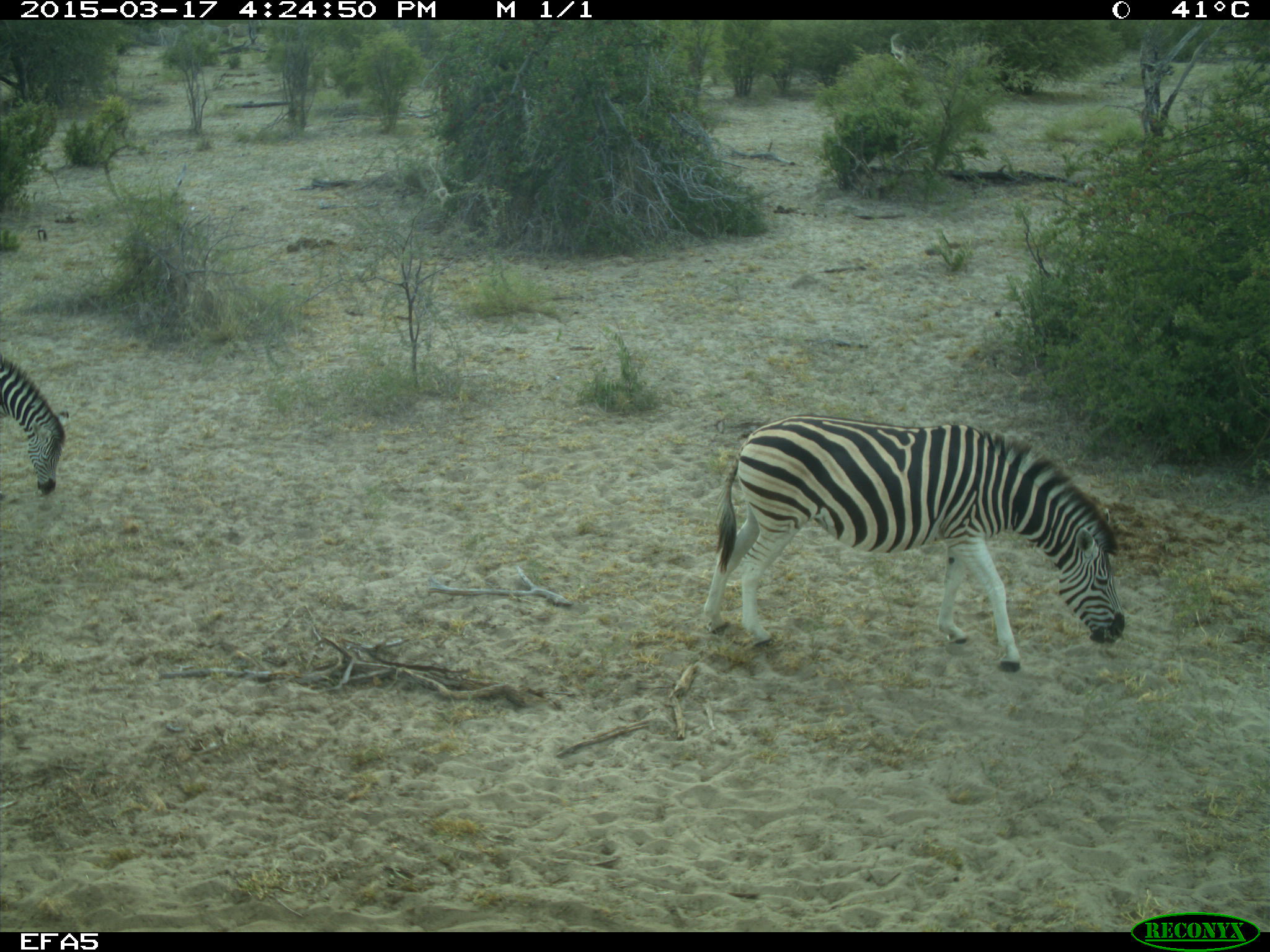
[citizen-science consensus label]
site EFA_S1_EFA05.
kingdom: Animalia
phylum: Chordata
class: Mammalia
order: Perissodactyla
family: Equidae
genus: Equus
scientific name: Equus quagga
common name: plains zebra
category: zebraplains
Zebraplains (plains zebra) (Equus quagga), count 2. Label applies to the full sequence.